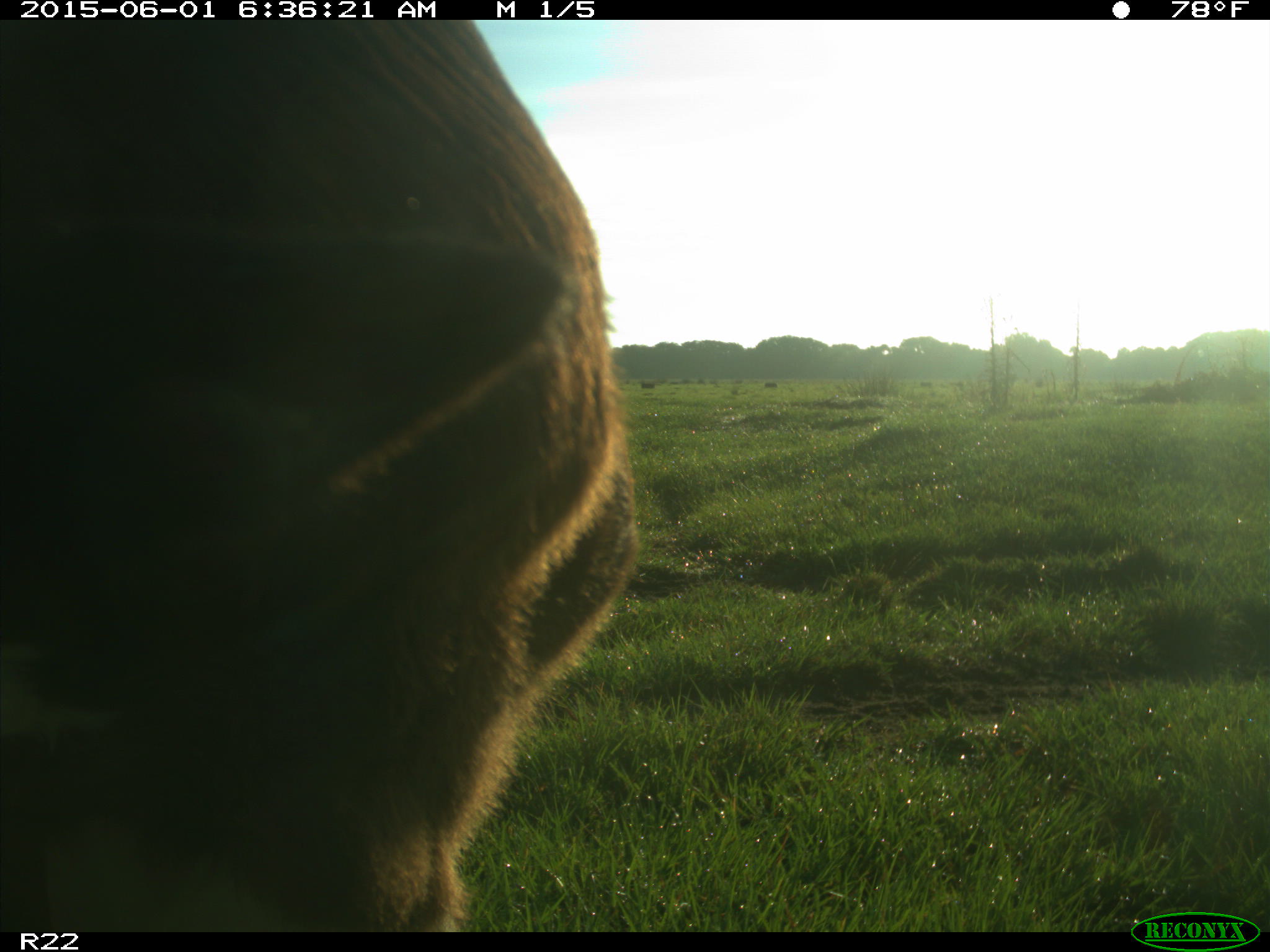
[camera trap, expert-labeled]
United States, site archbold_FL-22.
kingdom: Animalia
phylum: Chordata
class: Mammalia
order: Artiodactyla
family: Bovidae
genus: Bos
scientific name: Bos taurus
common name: domestic cow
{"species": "Bos taurus (domestic cow)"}